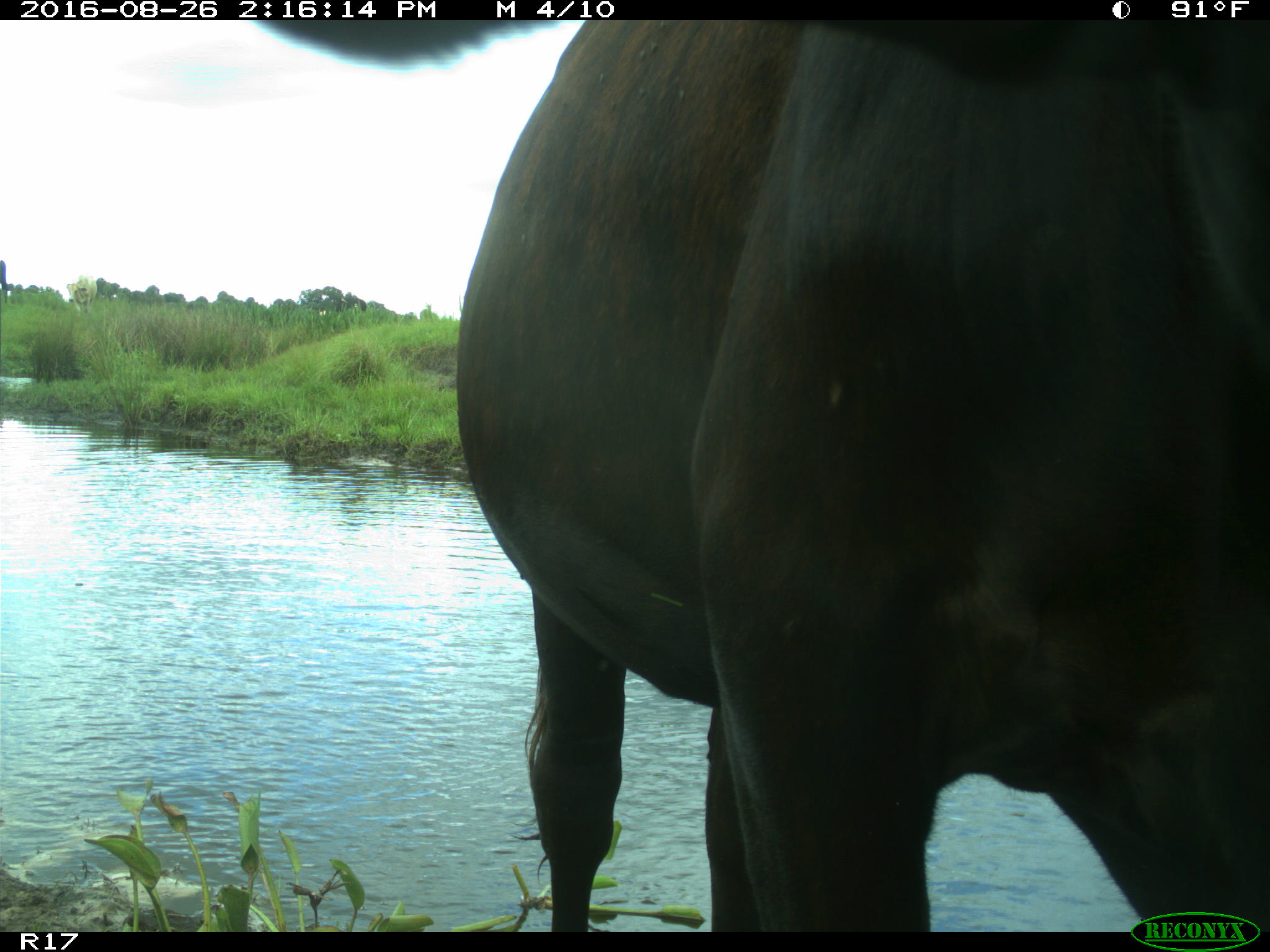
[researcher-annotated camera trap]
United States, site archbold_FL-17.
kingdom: Animalia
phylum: Chordata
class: Mammalia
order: Artiodactyla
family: Bovidae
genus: Bos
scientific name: Bos taurus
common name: domestic cow